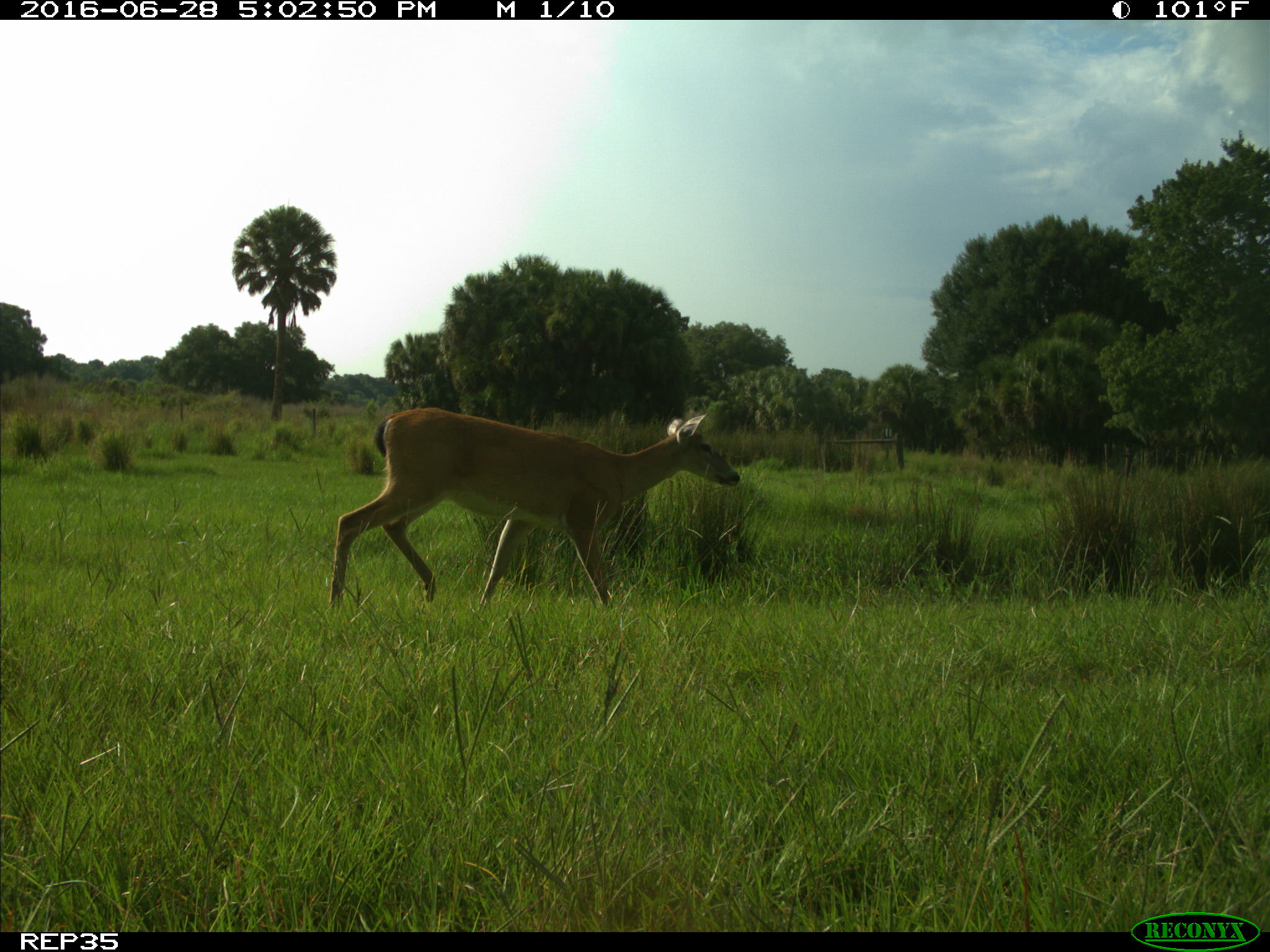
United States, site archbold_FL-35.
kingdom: Animalia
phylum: Chordata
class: Mammalia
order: Artiodactyla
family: Cervidae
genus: Odocoileus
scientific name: Odocoileus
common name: deer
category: unidentified deer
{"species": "unidentified deer (deer) (Odocoileus)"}